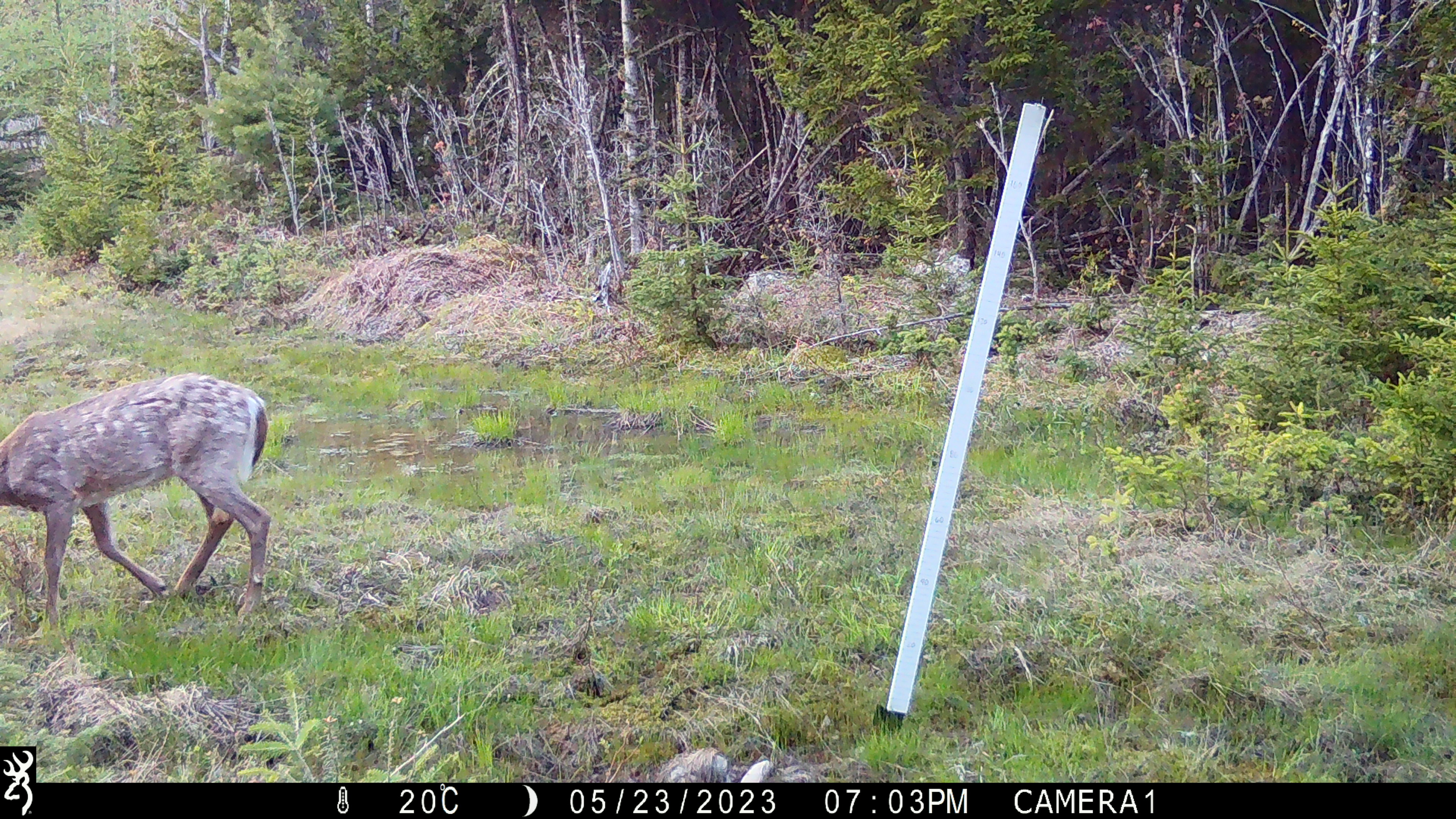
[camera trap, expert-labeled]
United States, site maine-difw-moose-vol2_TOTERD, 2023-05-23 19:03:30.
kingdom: Animalia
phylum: Chordata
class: Mammalia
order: Artiodactyla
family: Cervidae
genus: Odocoileus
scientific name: Odocoileus virginianus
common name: white-tailed deer